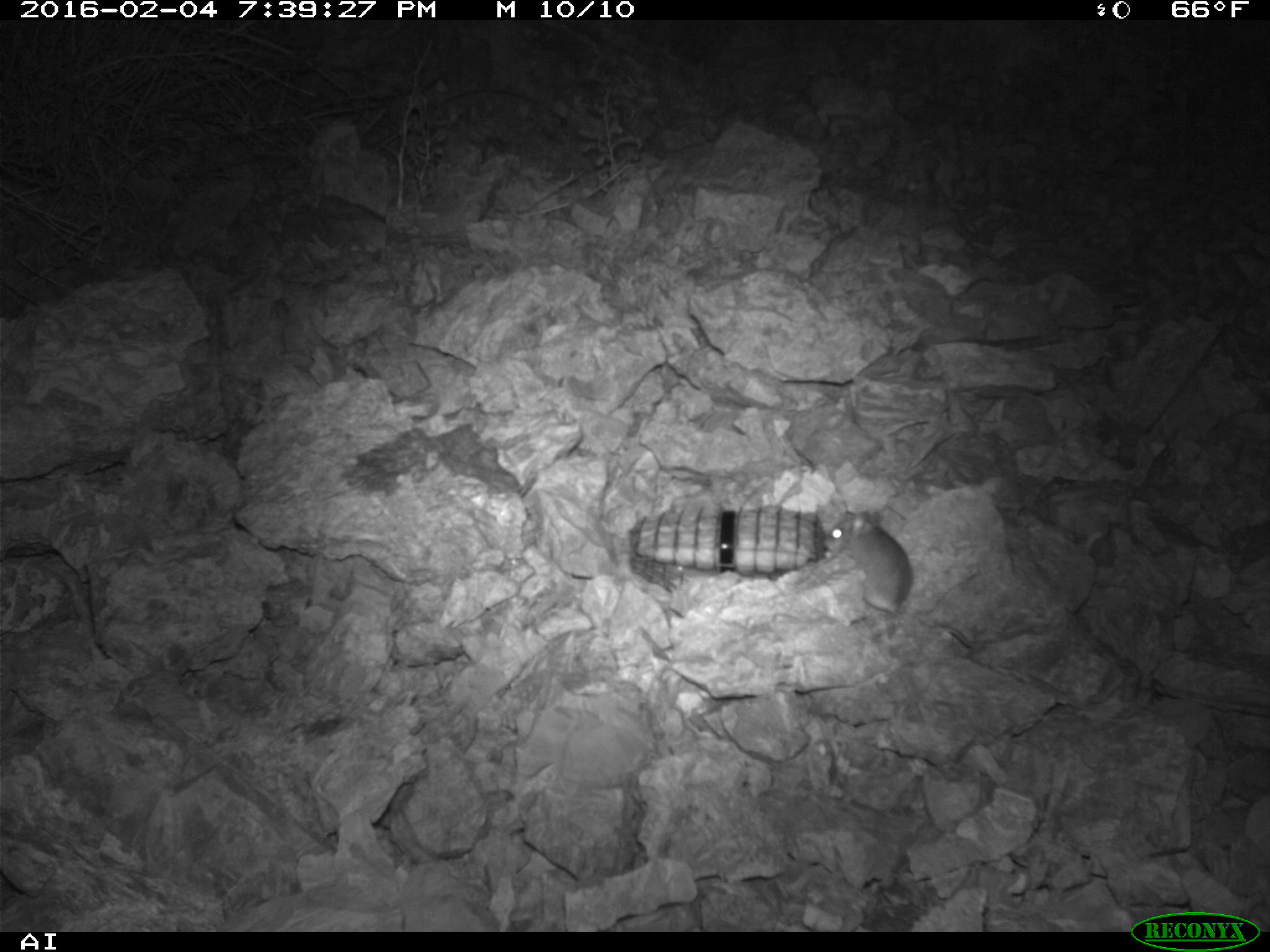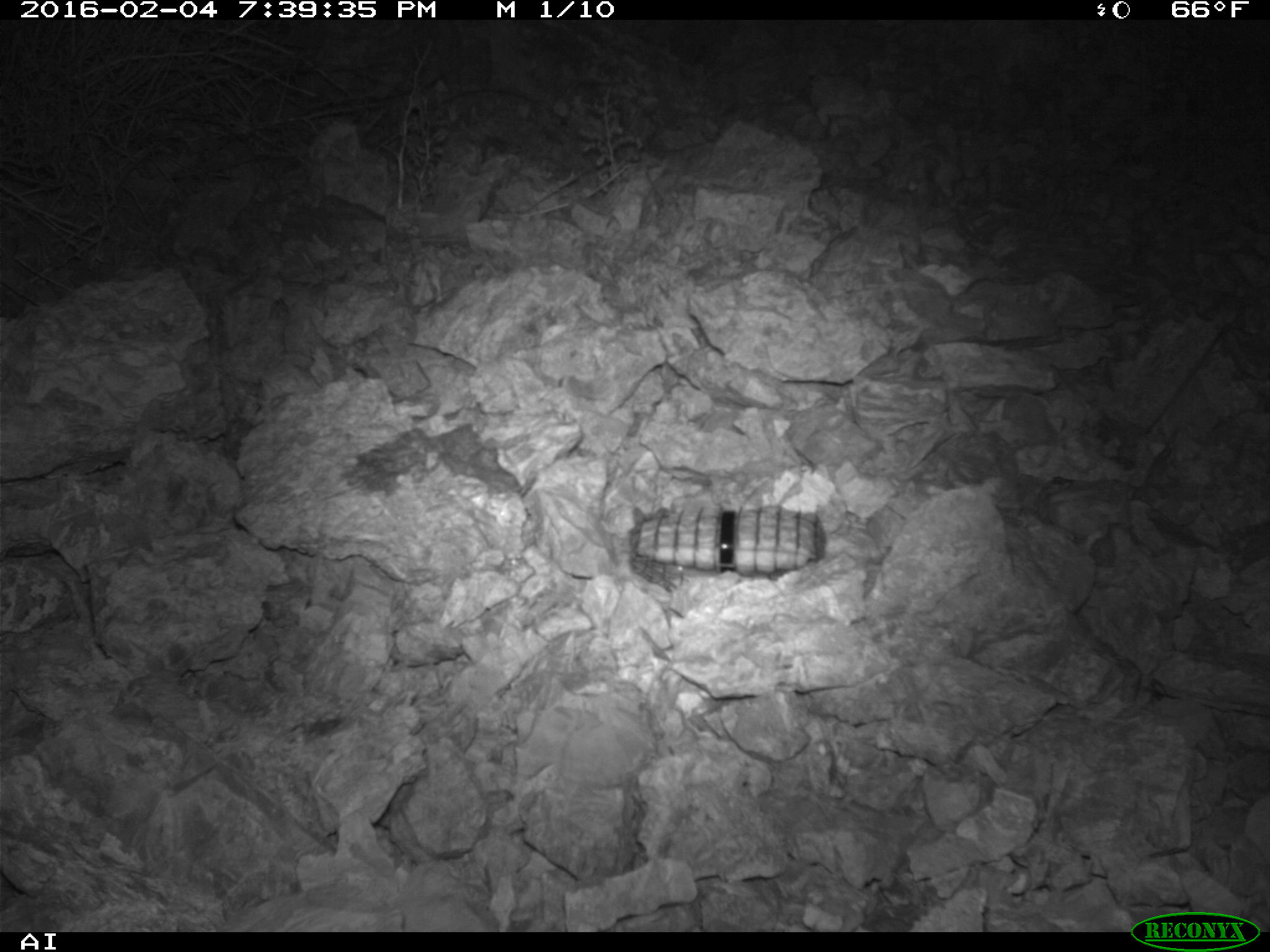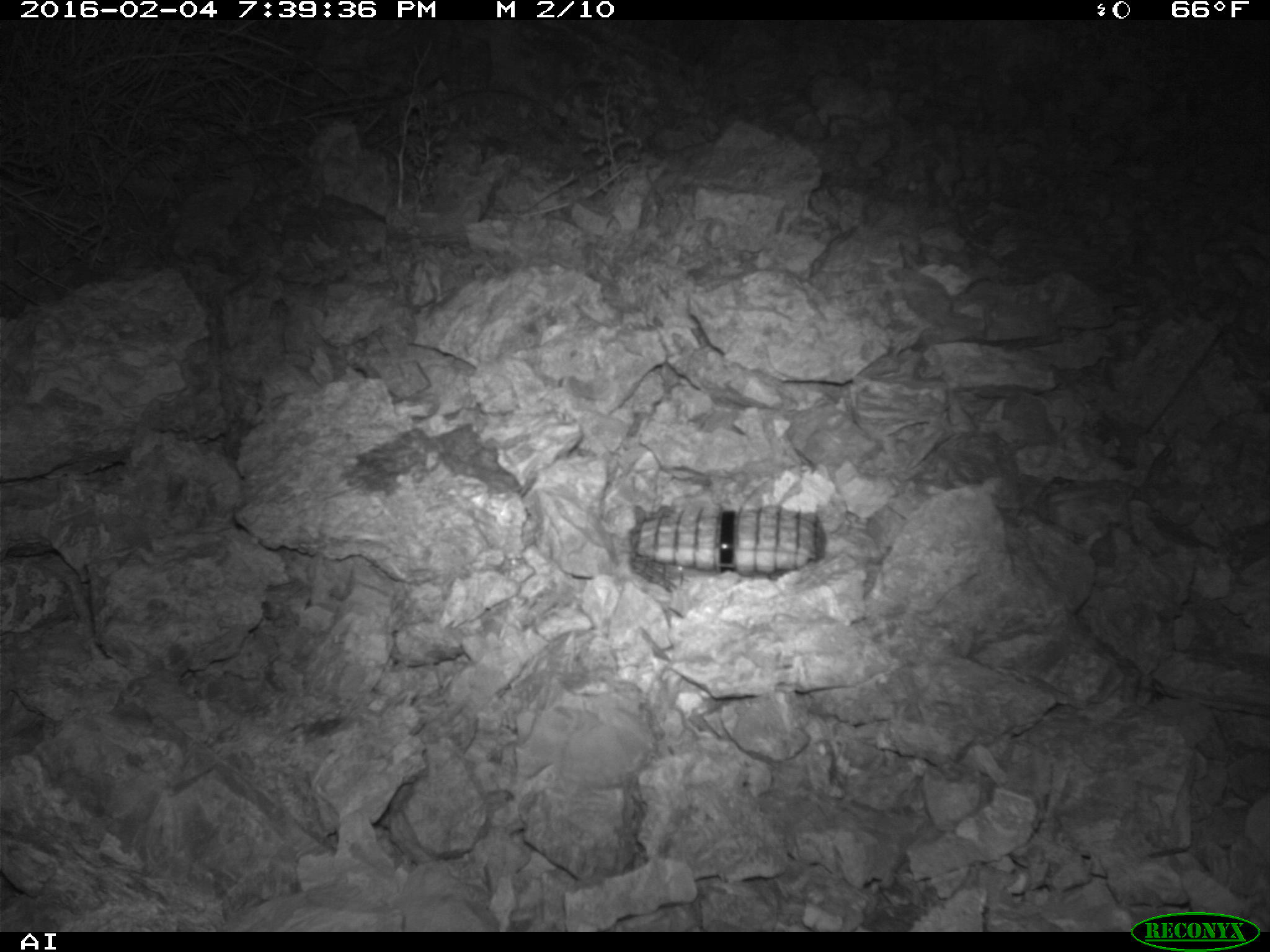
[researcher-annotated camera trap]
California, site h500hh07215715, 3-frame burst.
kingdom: Animalia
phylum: Chordata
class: Mammalia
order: Rodentia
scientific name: Rodentia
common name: rodent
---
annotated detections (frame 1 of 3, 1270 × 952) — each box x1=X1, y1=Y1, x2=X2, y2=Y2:
rodent: x1=819, y1=507, x2=971, y2=647